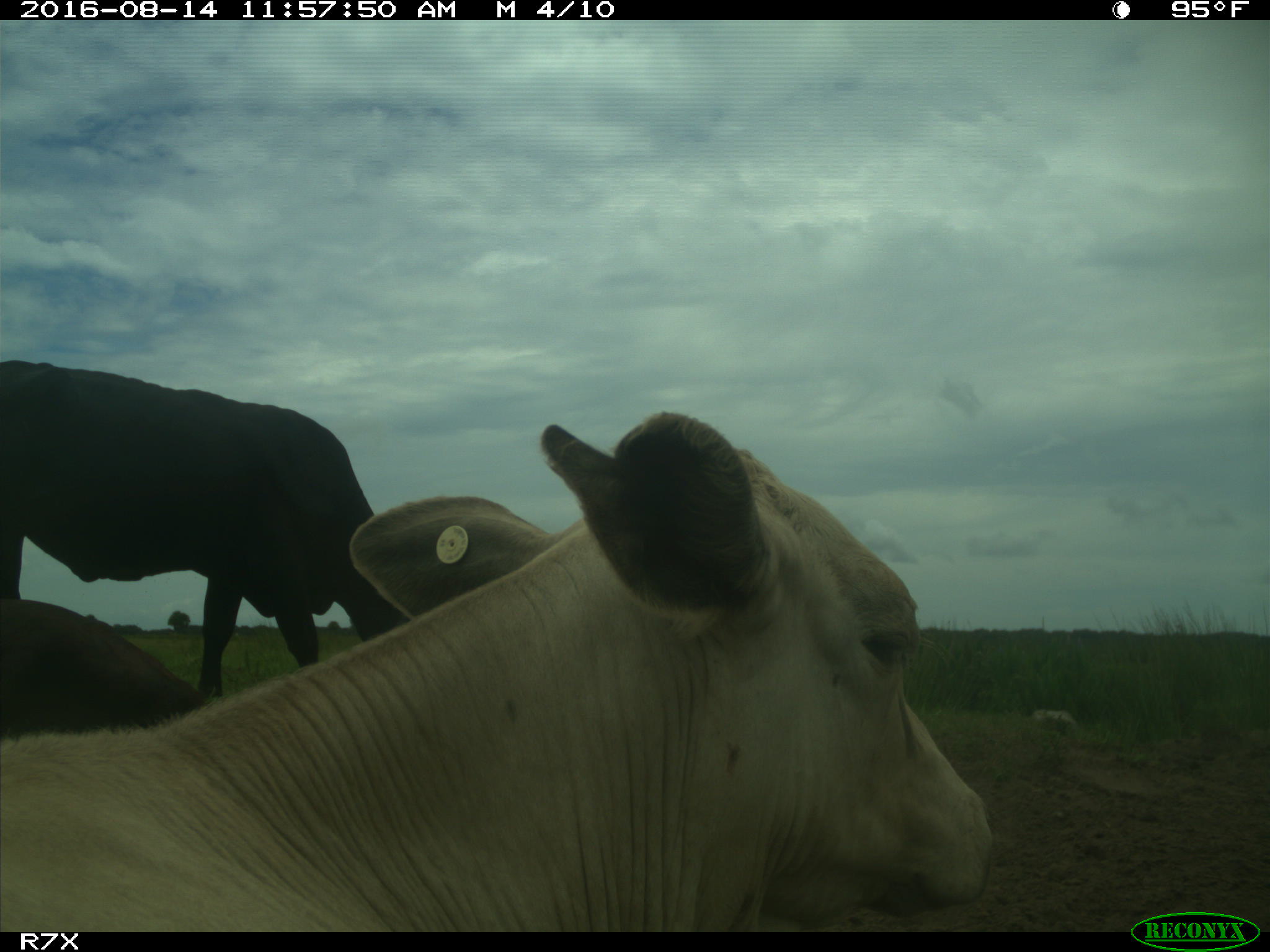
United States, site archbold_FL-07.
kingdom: Animalia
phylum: Chordata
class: Mammalia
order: Artiodactyla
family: Bovidae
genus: Bos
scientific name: Bos taurus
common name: domestic cow